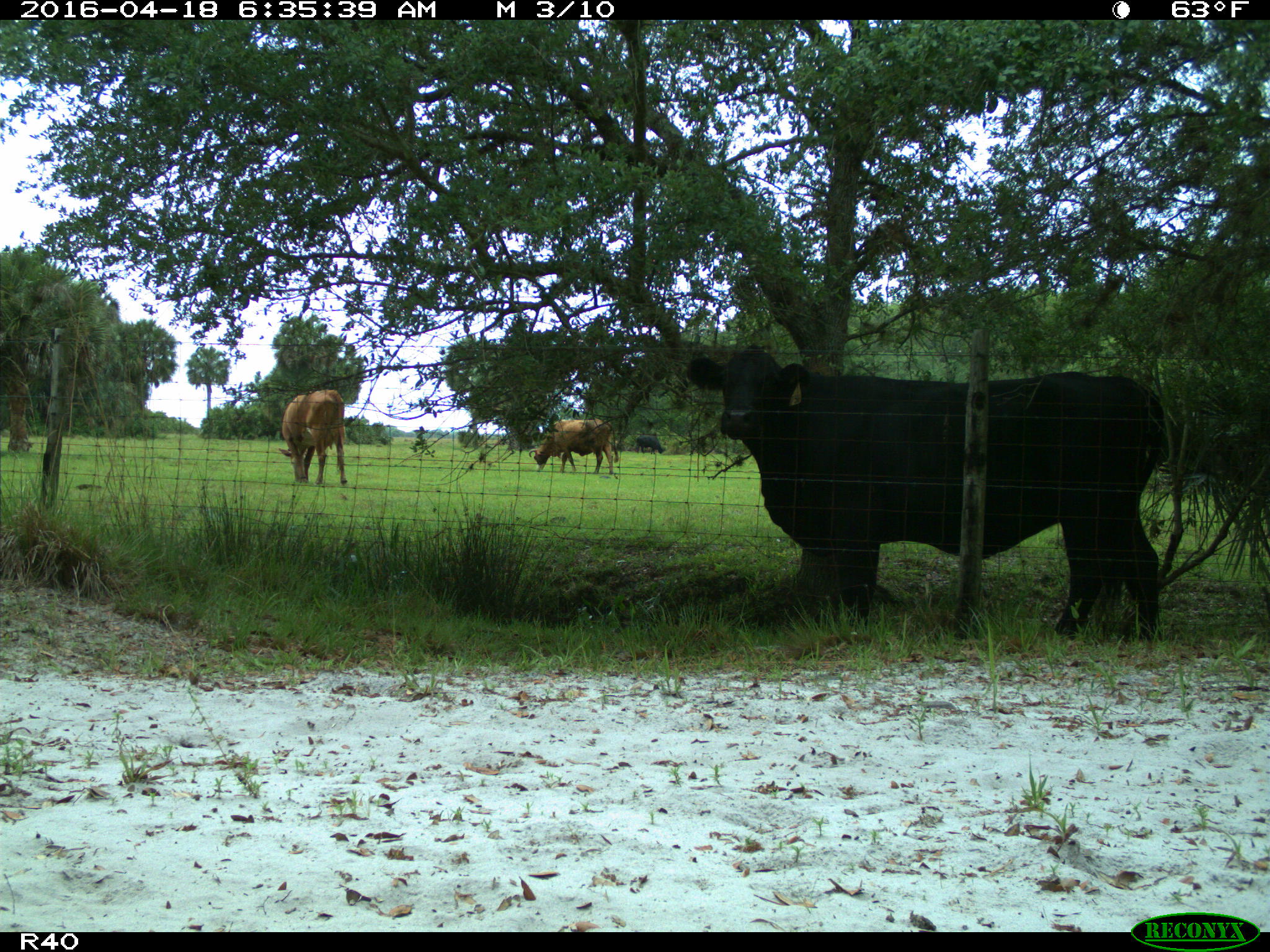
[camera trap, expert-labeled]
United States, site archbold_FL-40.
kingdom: Animalia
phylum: Chordata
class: Mammalia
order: Artiodactyla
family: Bovidae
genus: Bos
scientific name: Bos taurus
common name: domestic cow